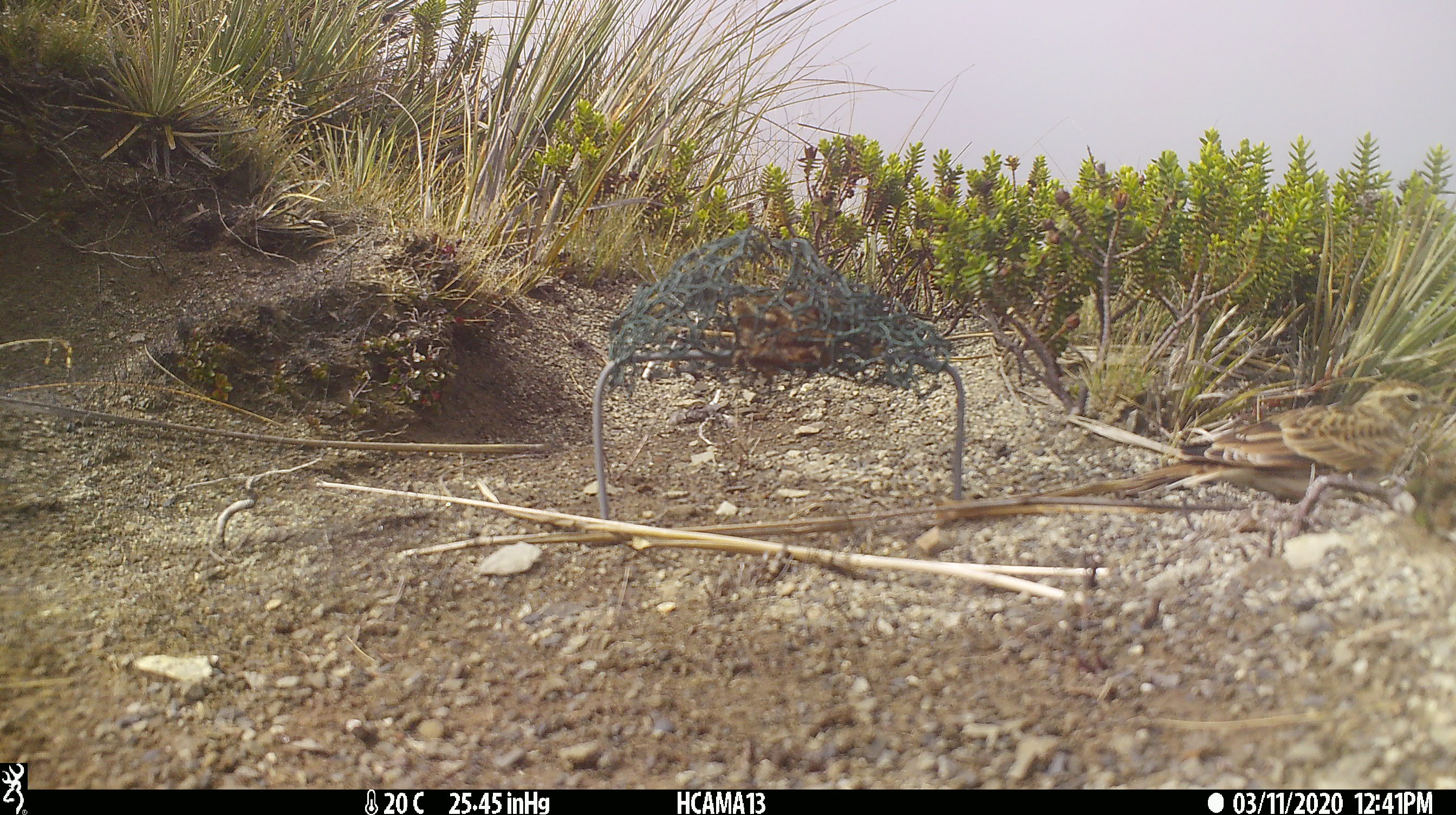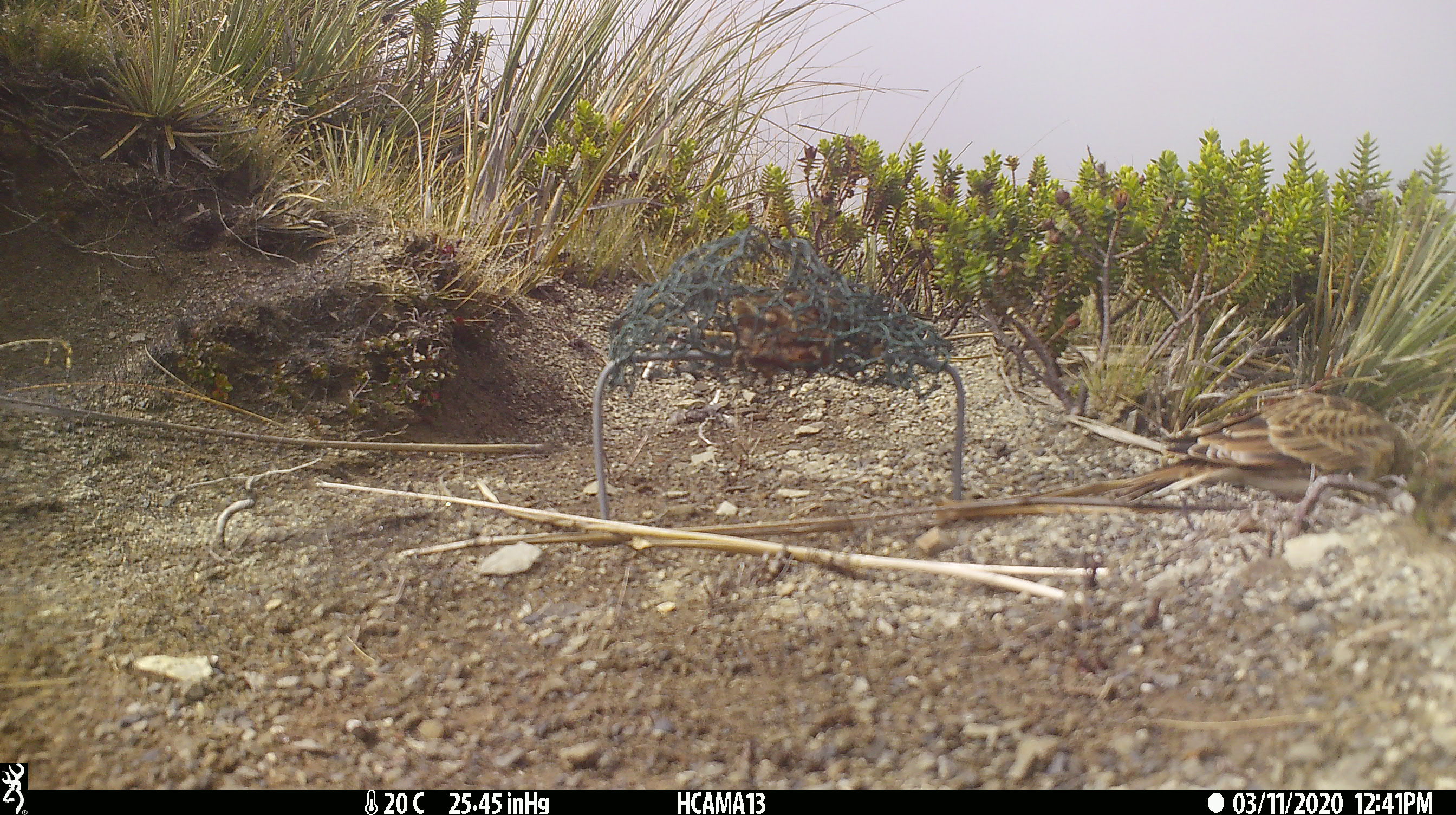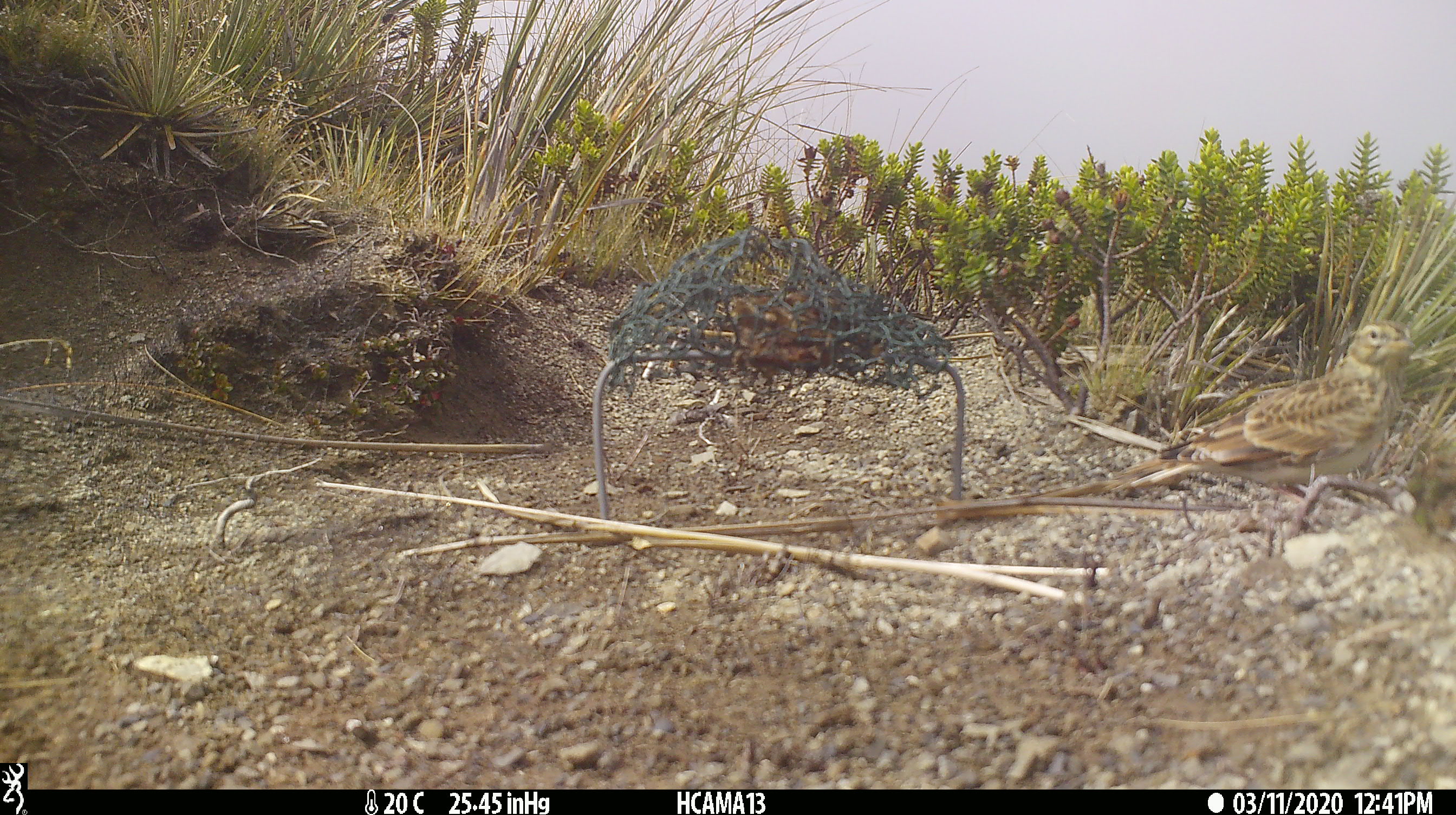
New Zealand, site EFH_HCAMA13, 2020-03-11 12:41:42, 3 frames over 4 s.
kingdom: Animalia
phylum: Chordata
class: Aves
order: Passeriformes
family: Motacillidae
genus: Anthus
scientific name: Anthus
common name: pipit